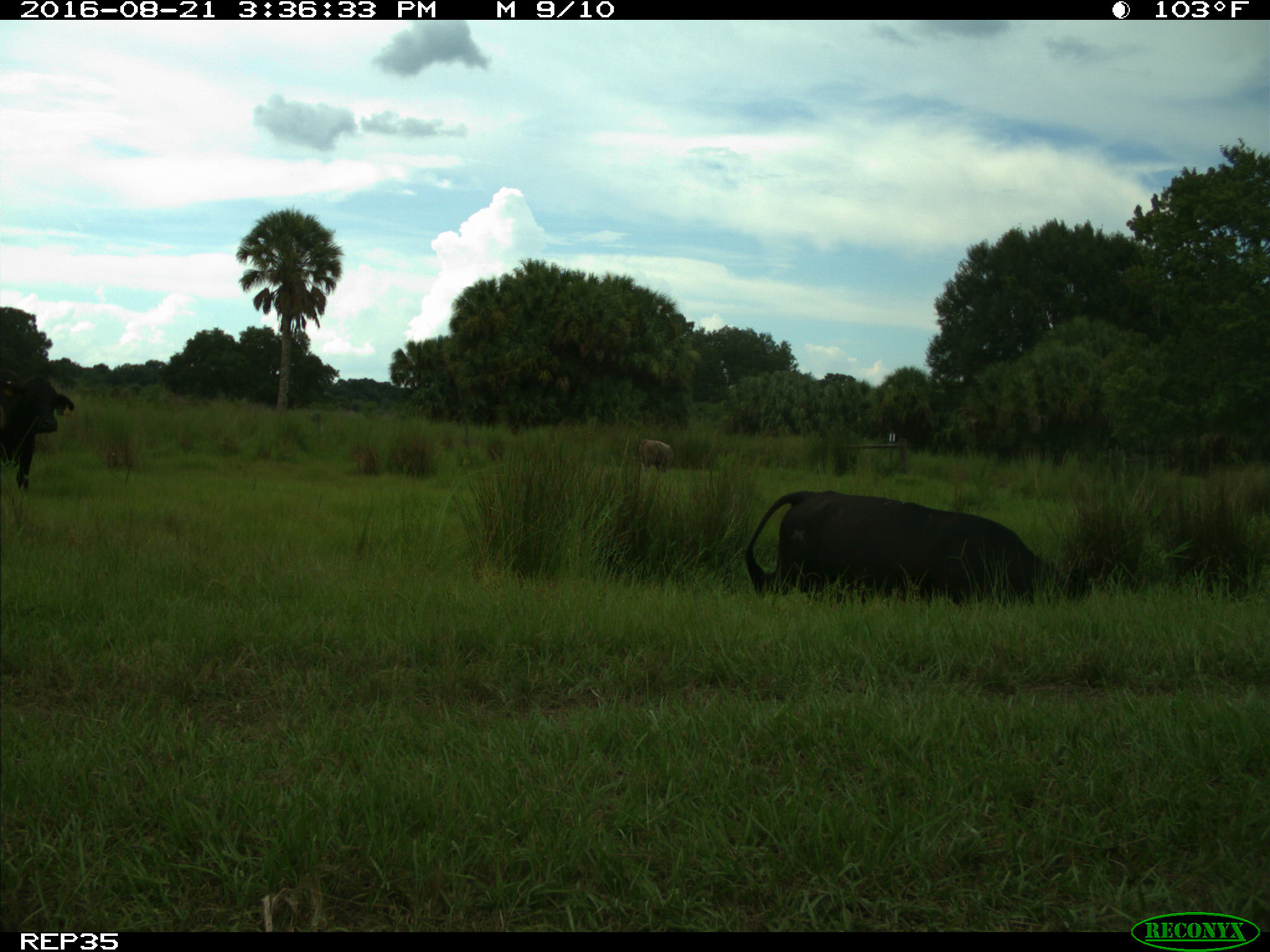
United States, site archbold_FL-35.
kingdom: Animalia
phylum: Chordata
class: Mammalia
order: Artiodactyla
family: Bovidae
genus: Bos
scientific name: Bos taurus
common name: domestic cow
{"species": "Bos taurus (domestic cow)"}